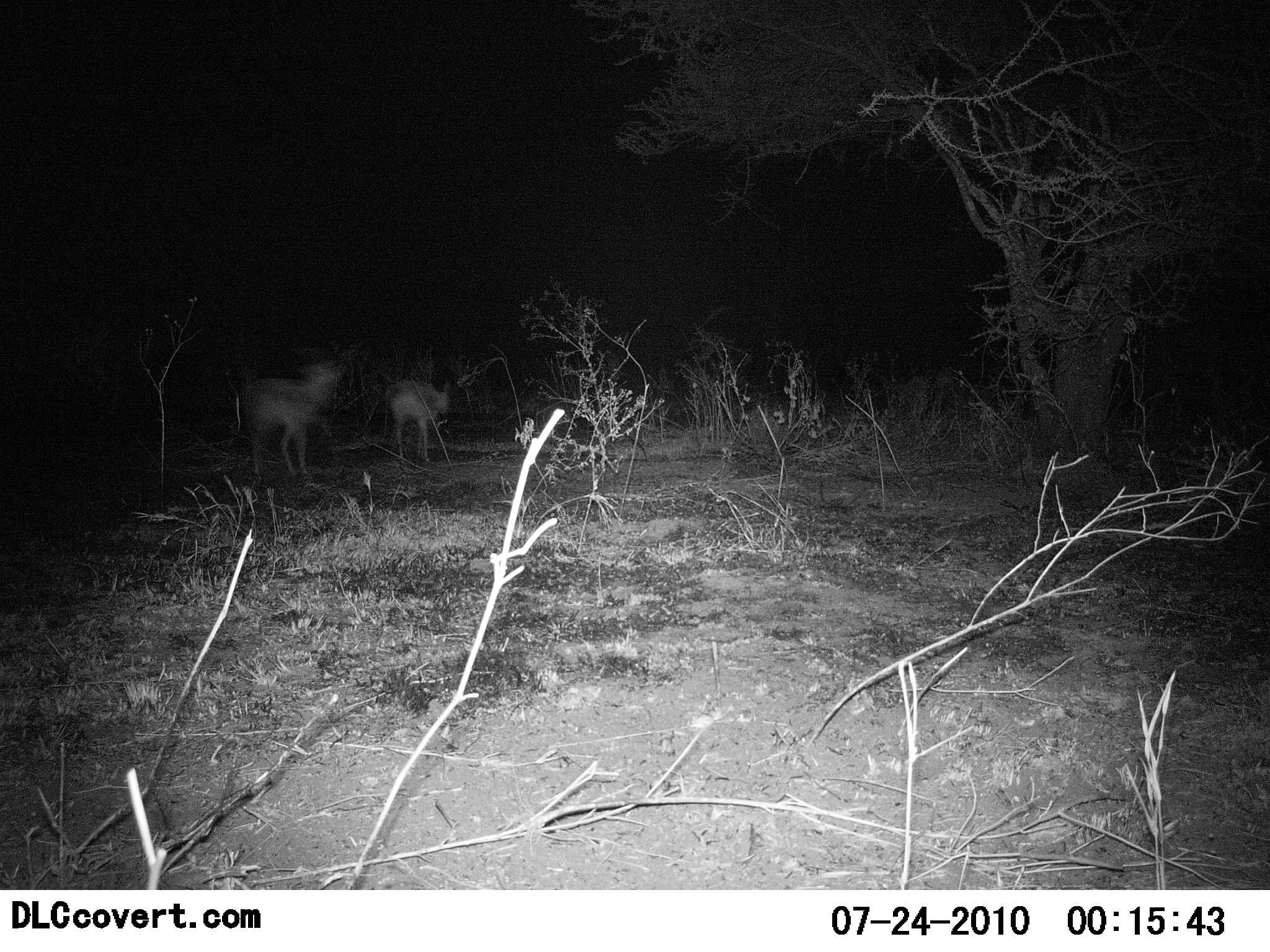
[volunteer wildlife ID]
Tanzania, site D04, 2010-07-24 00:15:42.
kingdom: Animalia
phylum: Chordata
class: Mammalia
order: Artiodactyla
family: Bovidae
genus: Eudorcas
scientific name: Eudorcas thomsonii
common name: thomson's gazelle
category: gazellethomsons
Gazellethomsons (thomson's gazelle) (Eudorcas thomsonii), count 2. Behavior (volunteer vote fractions): standing 50%, resting 0%, moving 50%, interacting 0%. Young present (vote fraction): 0%. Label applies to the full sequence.